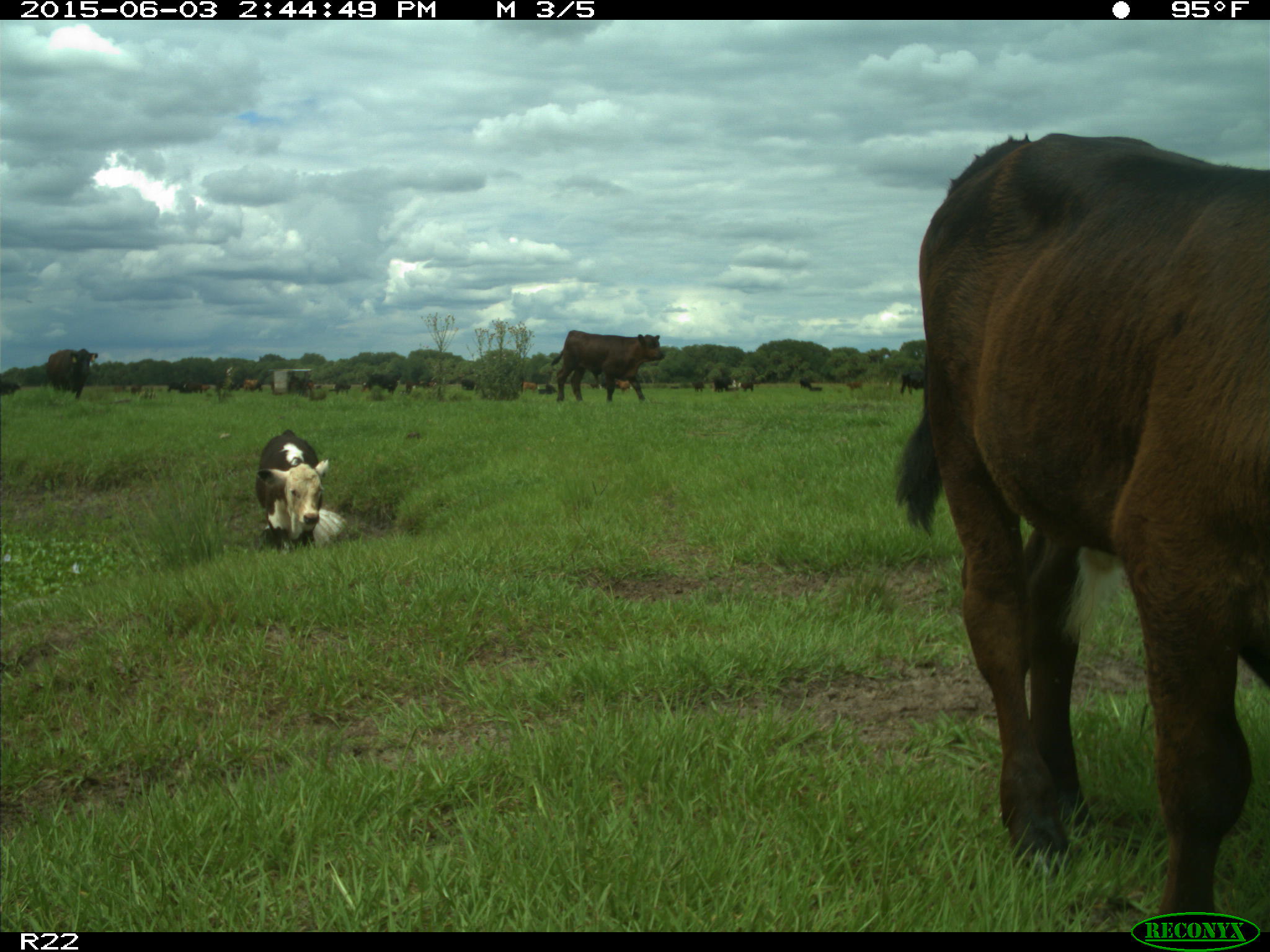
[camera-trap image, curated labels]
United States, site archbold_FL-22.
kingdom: Animalia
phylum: Chordata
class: Mammalia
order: Artiodactyla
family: Bovidae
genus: Bos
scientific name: Bos taurus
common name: domestic cow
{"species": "Bos taurus (domestic cow)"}